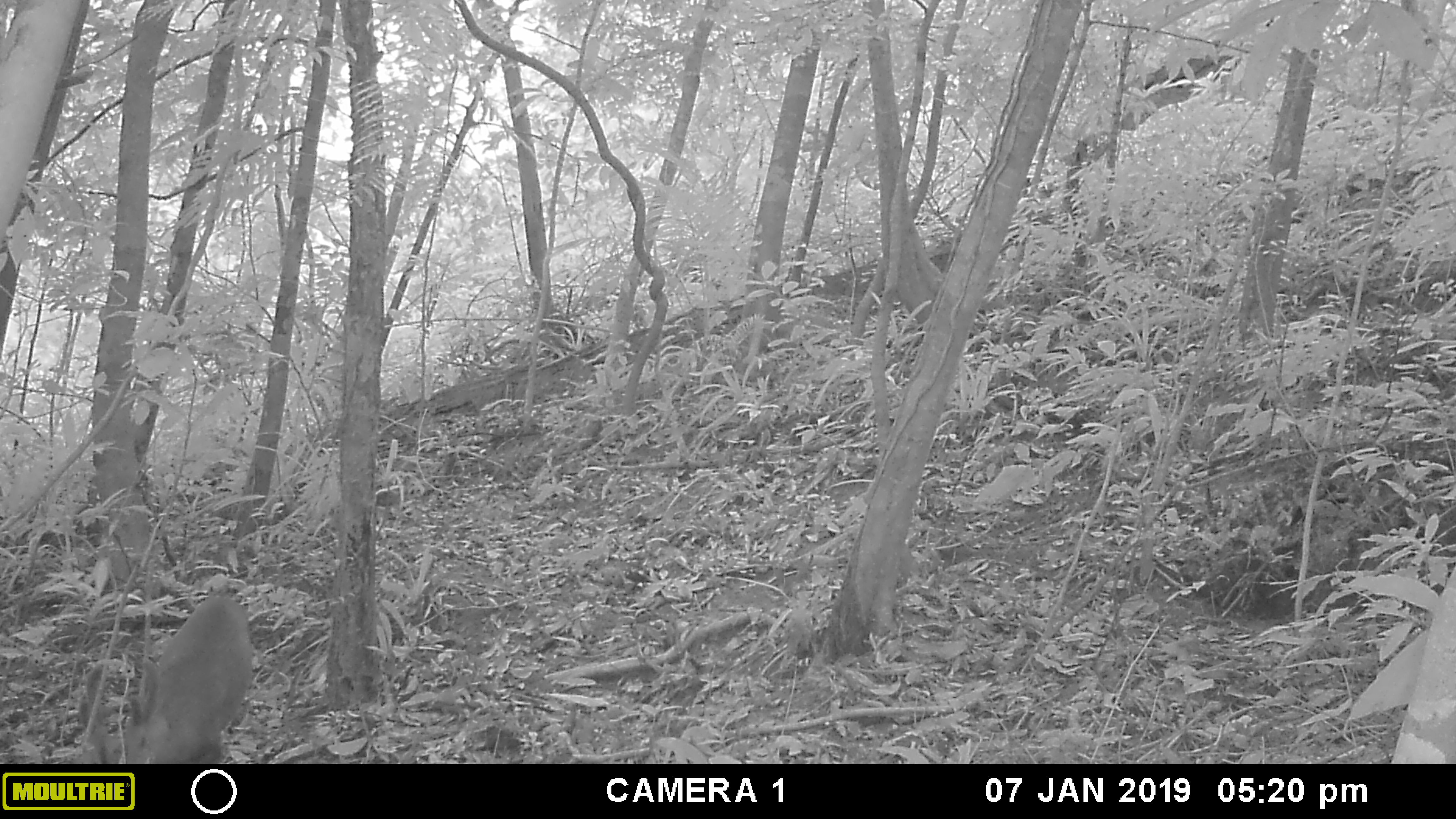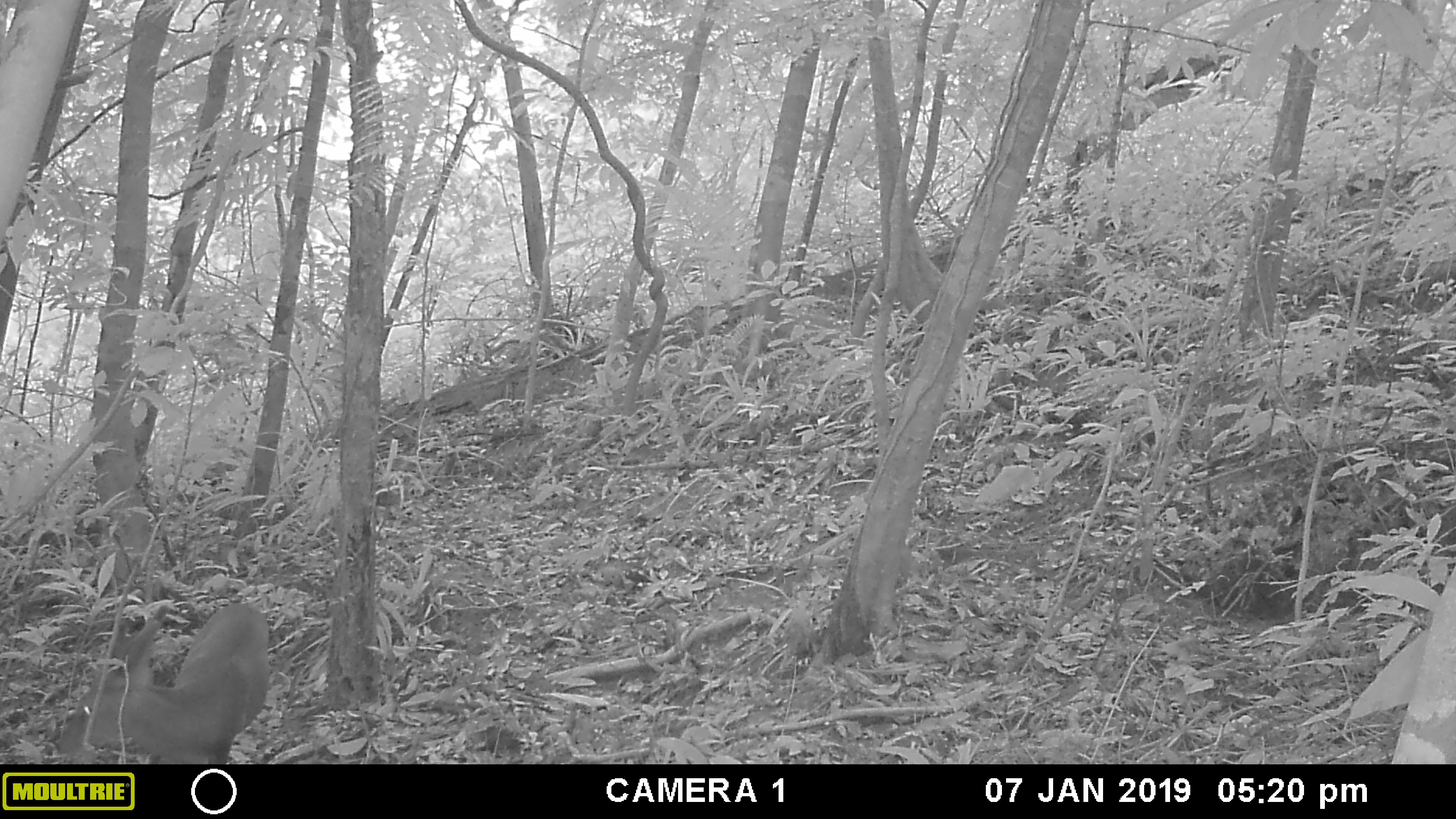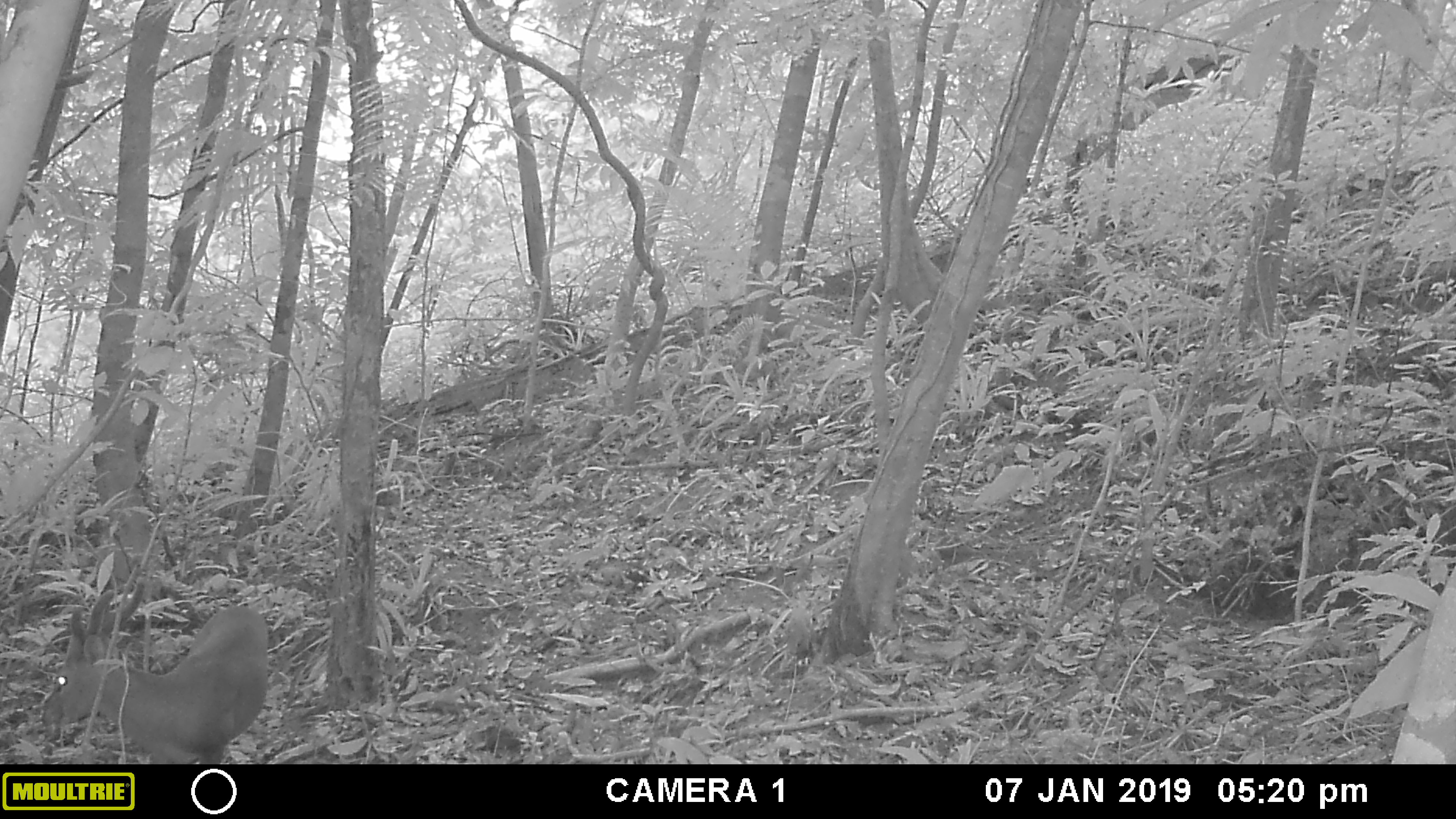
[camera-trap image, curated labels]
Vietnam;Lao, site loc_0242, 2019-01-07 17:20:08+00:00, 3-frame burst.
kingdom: Animalia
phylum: Chordata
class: Mammalia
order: Artiodactyla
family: Cervidae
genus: Muntiacus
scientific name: Muntiacus vuquangensis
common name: large-antlered muntjac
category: large antlered muntjac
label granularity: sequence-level